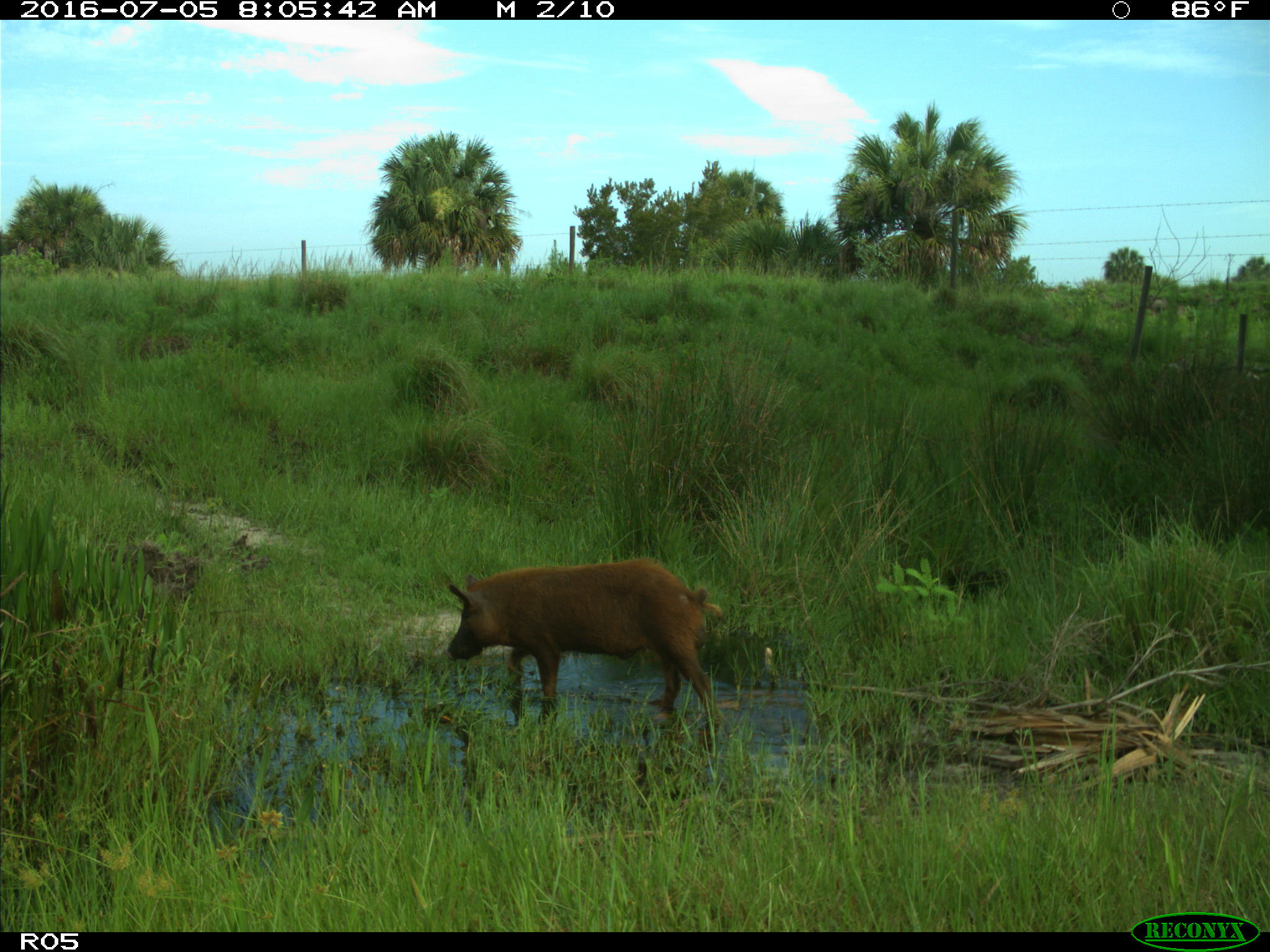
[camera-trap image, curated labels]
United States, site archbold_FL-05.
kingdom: Animalia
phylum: Chordata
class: Mammalia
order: Artiodactyla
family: Suidae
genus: Sus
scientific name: Sus scrofa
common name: wild boar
Sus scrofa (wild boar).